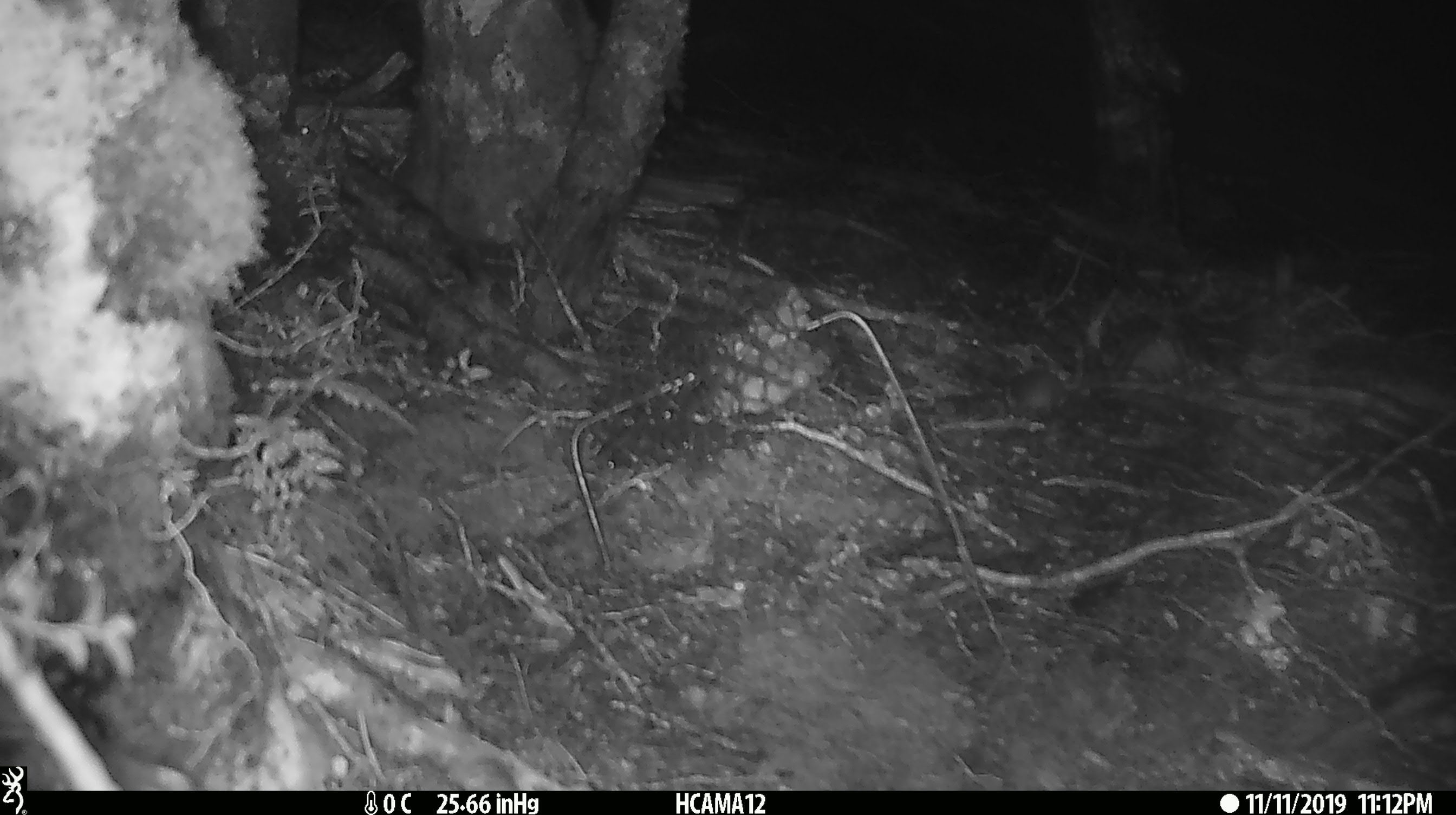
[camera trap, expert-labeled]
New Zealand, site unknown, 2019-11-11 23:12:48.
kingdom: Animalia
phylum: Chordata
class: Mammalia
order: Rodentia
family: Muridae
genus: Mus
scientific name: Mus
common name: mouse